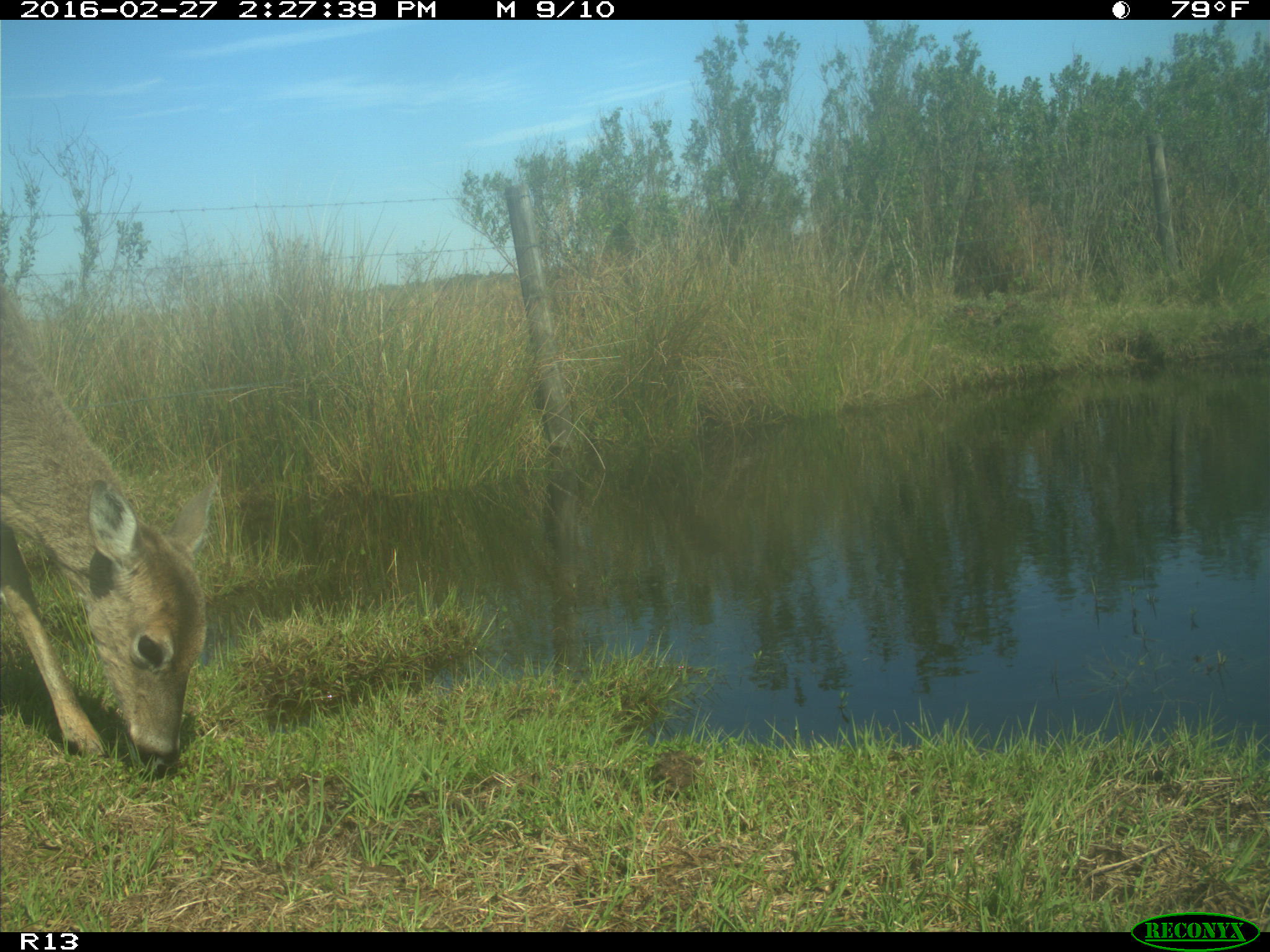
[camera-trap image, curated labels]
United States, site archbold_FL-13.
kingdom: Animalia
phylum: Chordata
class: Mammalia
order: Artiodactyla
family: Cervidae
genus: Odocoileus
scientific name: Odocoileus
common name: deer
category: unidentified deer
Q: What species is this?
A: Unidentified deer (deer) (Odocoileus).